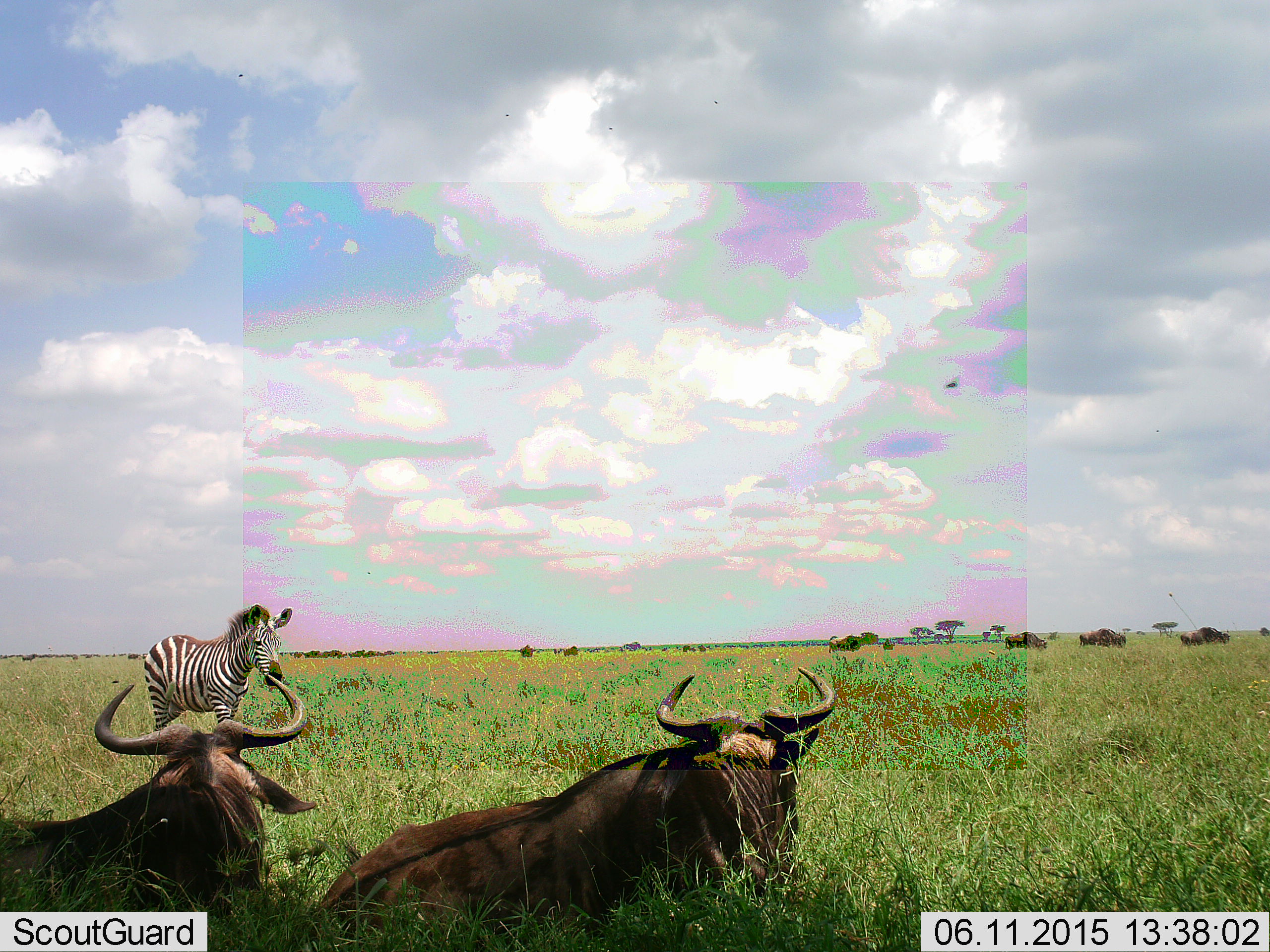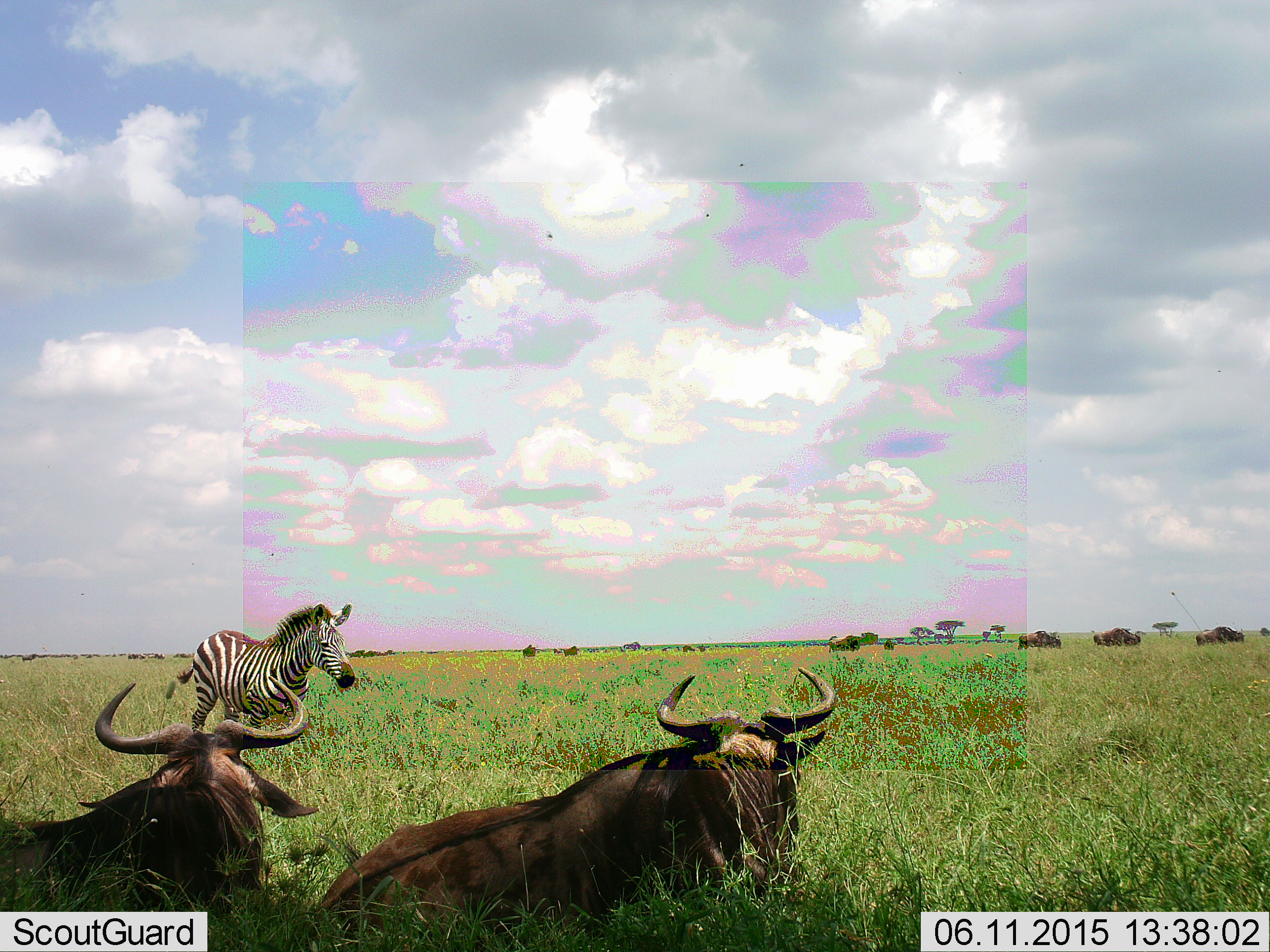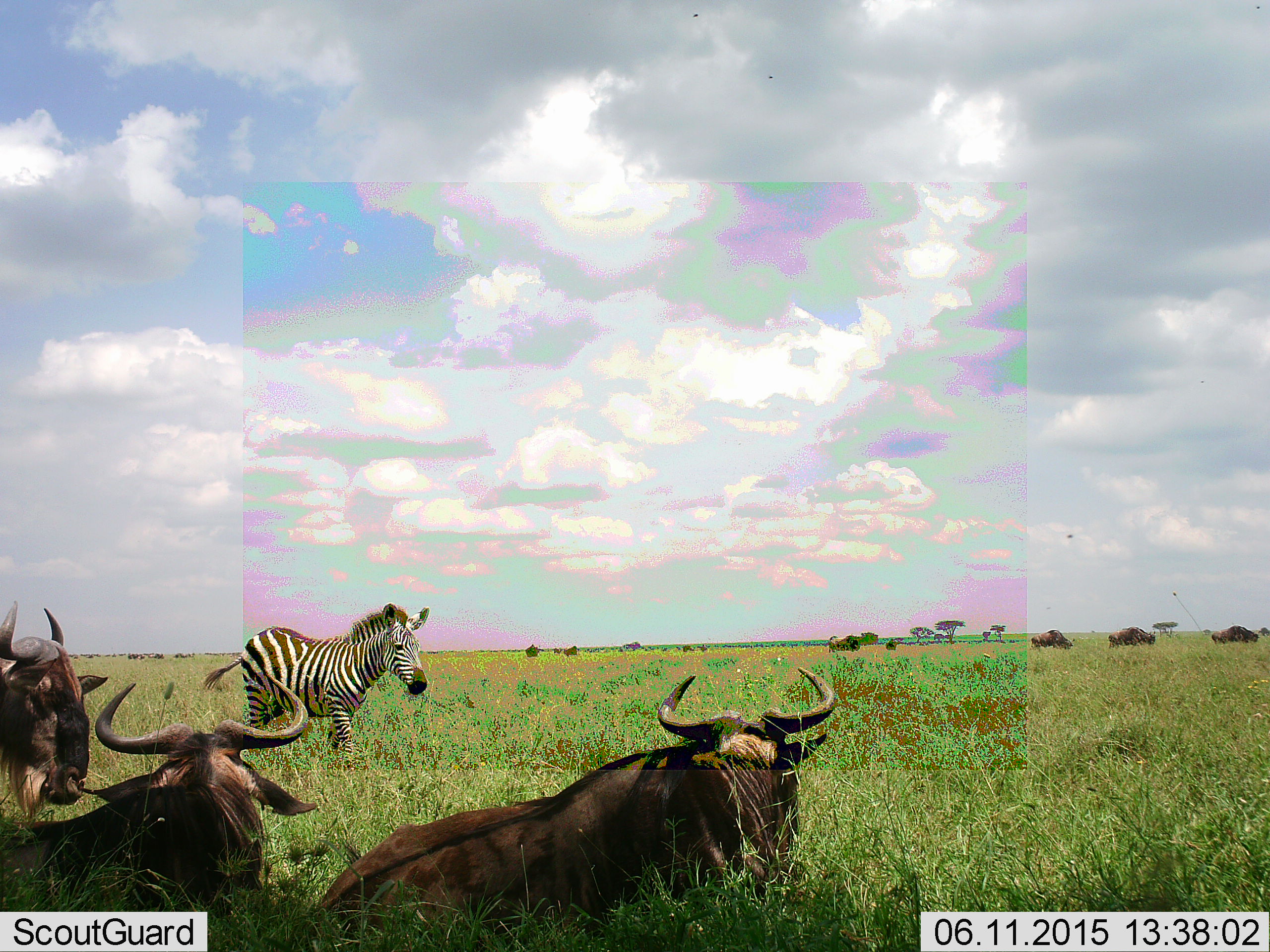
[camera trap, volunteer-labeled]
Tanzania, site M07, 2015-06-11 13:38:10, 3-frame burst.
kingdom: Animalia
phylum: Chordata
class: Mammalia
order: Artiodactyla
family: Bovidae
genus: Connochaetes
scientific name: Connochaetes taurinus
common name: blue wildebeest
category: wildebeest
Wildebeest (blue wildebeest) (Connochaetes taurinus), count 6. Behavior (volunteer vote fractions): standing 15%, resting 92%, moving 46%, interacting 0%. Young present (vote fraction): 0%. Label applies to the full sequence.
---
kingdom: Animalia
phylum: Chordata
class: Mammalia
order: Perissodactyla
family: Equidae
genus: Equus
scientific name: Equus quagga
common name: plains zebra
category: zebra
Zebra (plains zebra) (Equus quagga), count 1. Behavior (volunteer vote fractions): standing 8%, resting 0%, moving 92%, interacting 0%. Young present (vote fraction): 0%. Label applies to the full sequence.